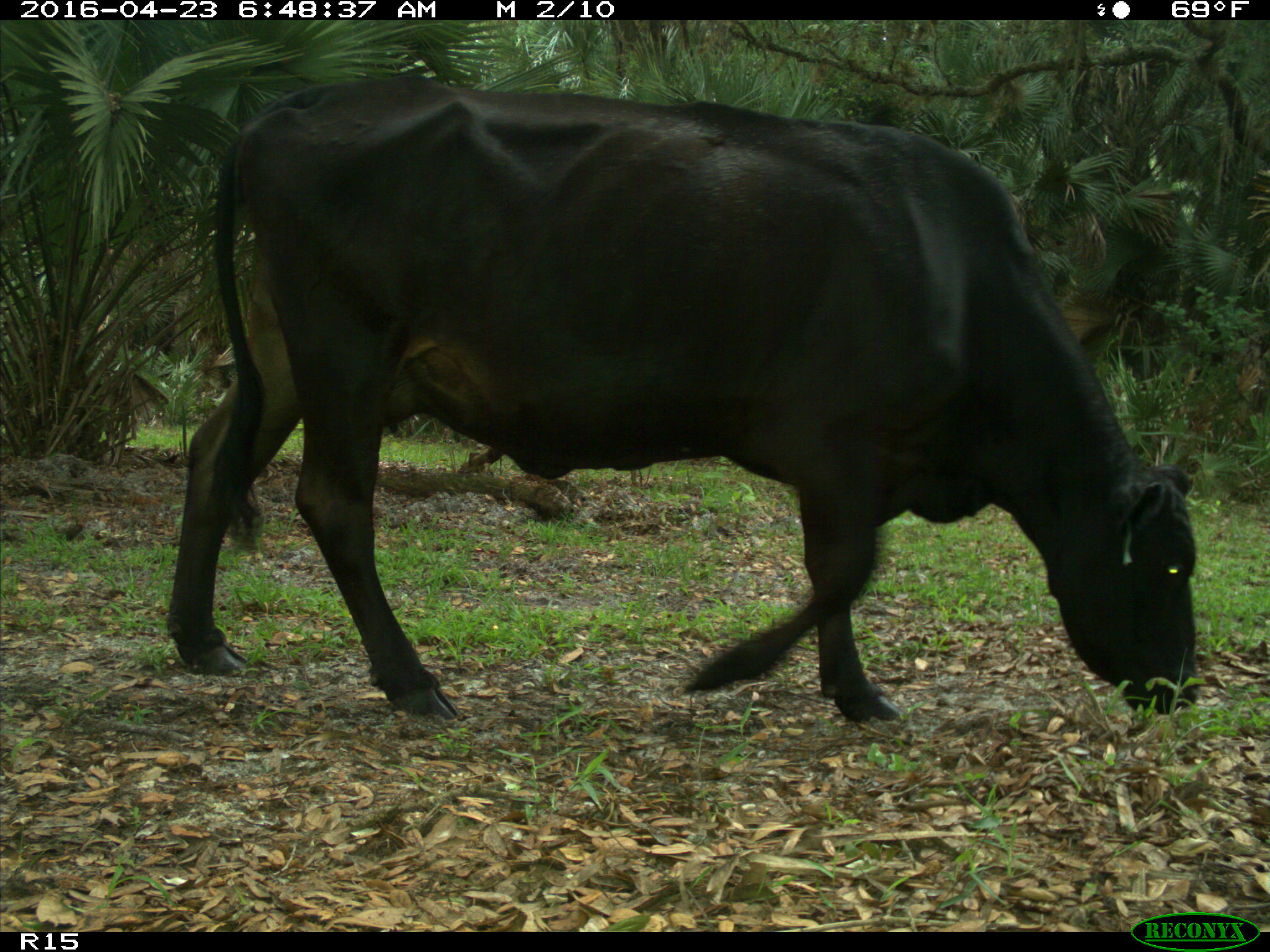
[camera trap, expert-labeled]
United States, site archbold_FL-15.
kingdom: Animalia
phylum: Chordata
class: Mammalia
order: Artiodactyla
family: Bovidae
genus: Bos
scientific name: Bos taurus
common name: domestic cow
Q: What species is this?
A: Bos taurus (domestic cow).